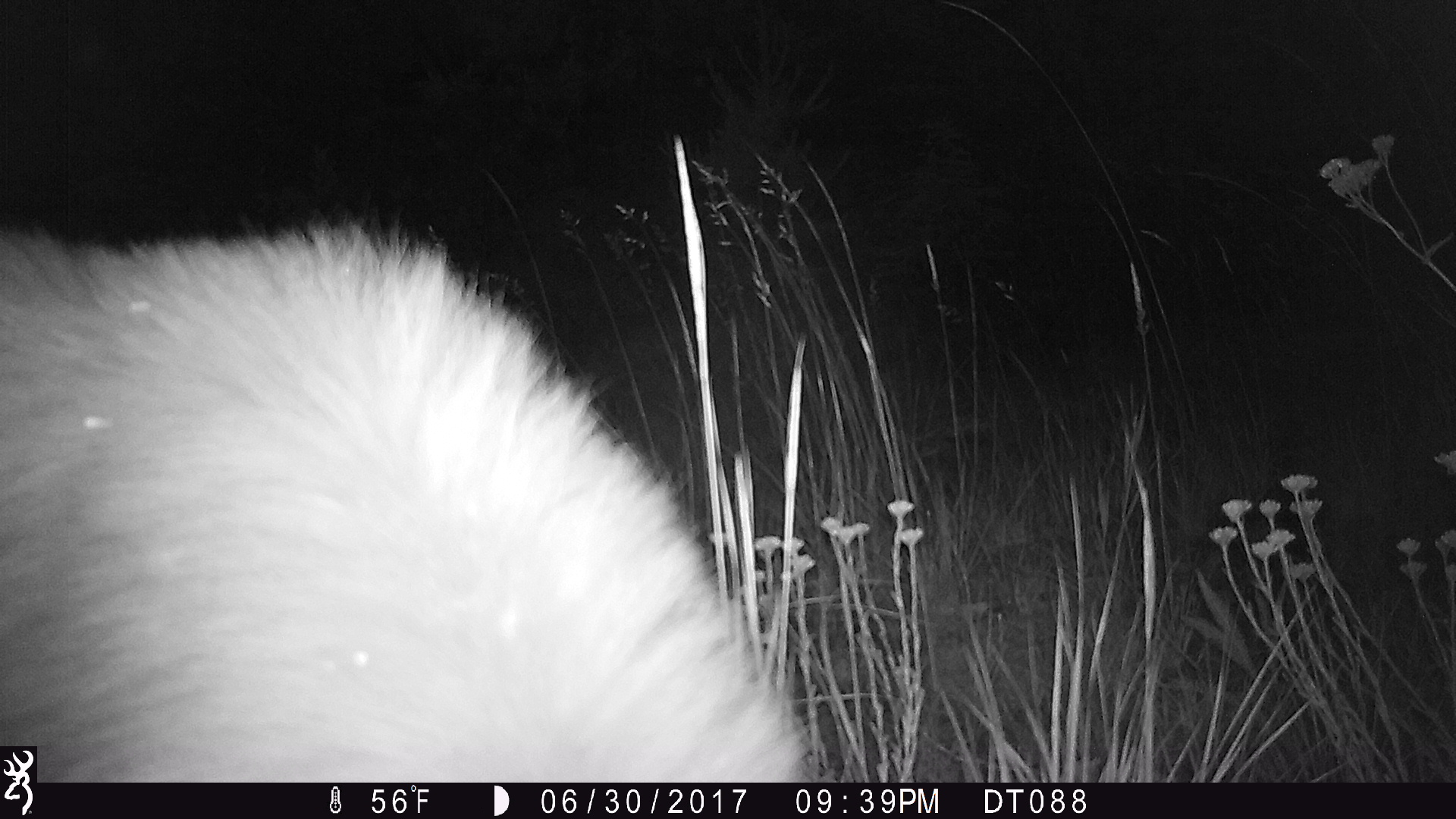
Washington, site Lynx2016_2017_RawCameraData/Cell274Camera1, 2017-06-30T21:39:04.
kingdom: Animalia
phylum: Chordata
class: Mammalia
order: Carnivora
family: Ursidae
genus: Ursus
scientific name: Ursus americanus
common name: american black bear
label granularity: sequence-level